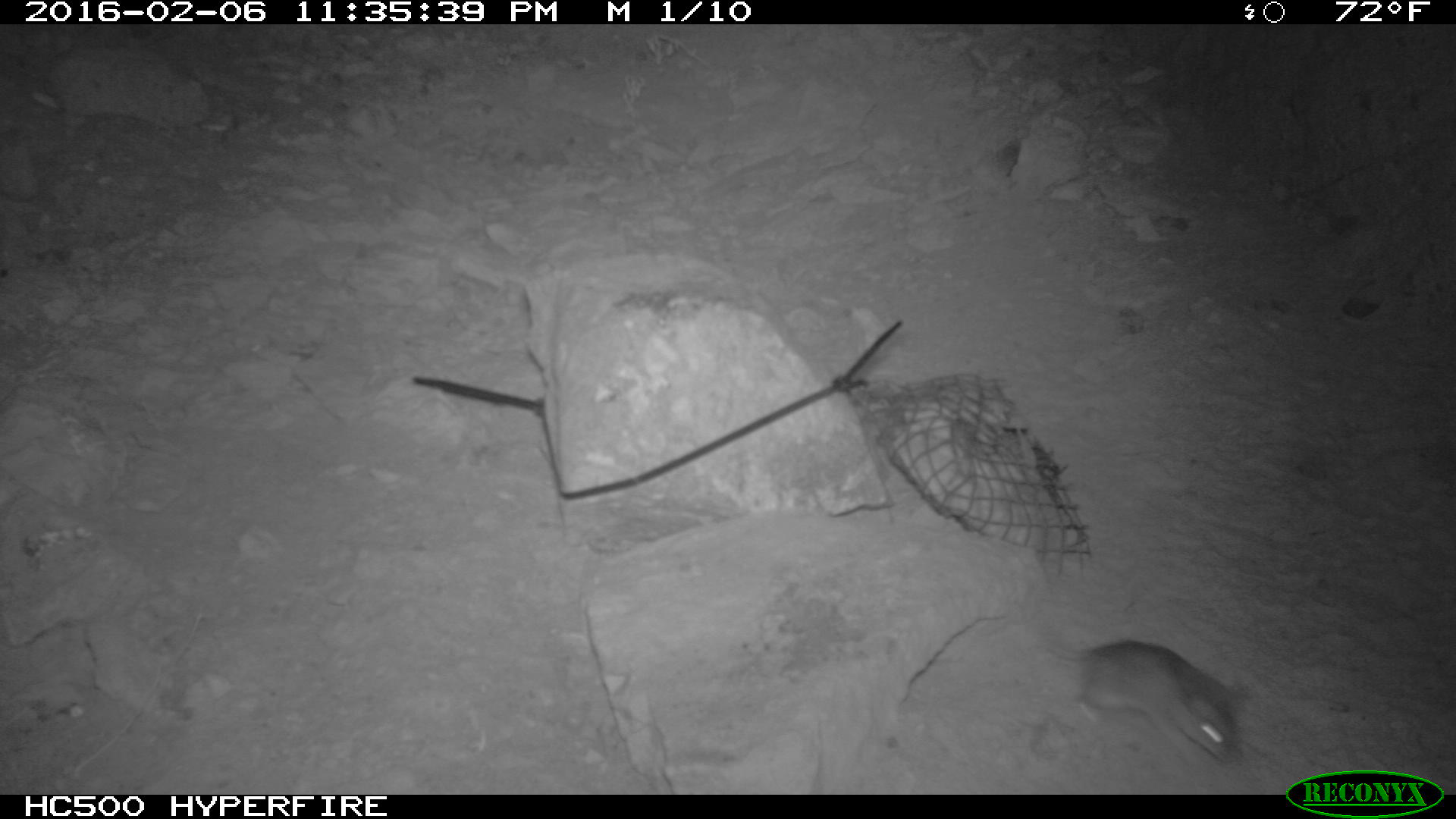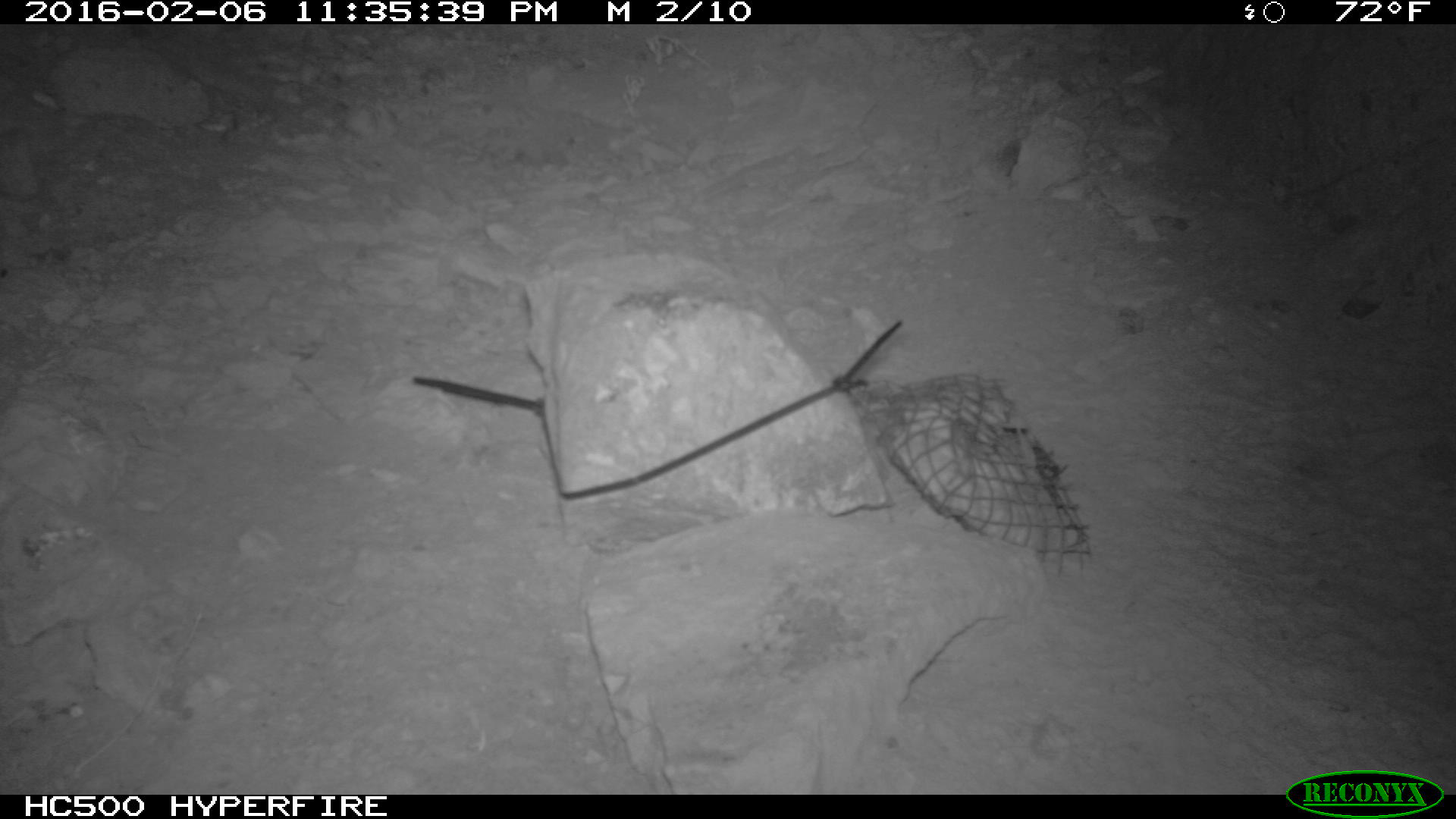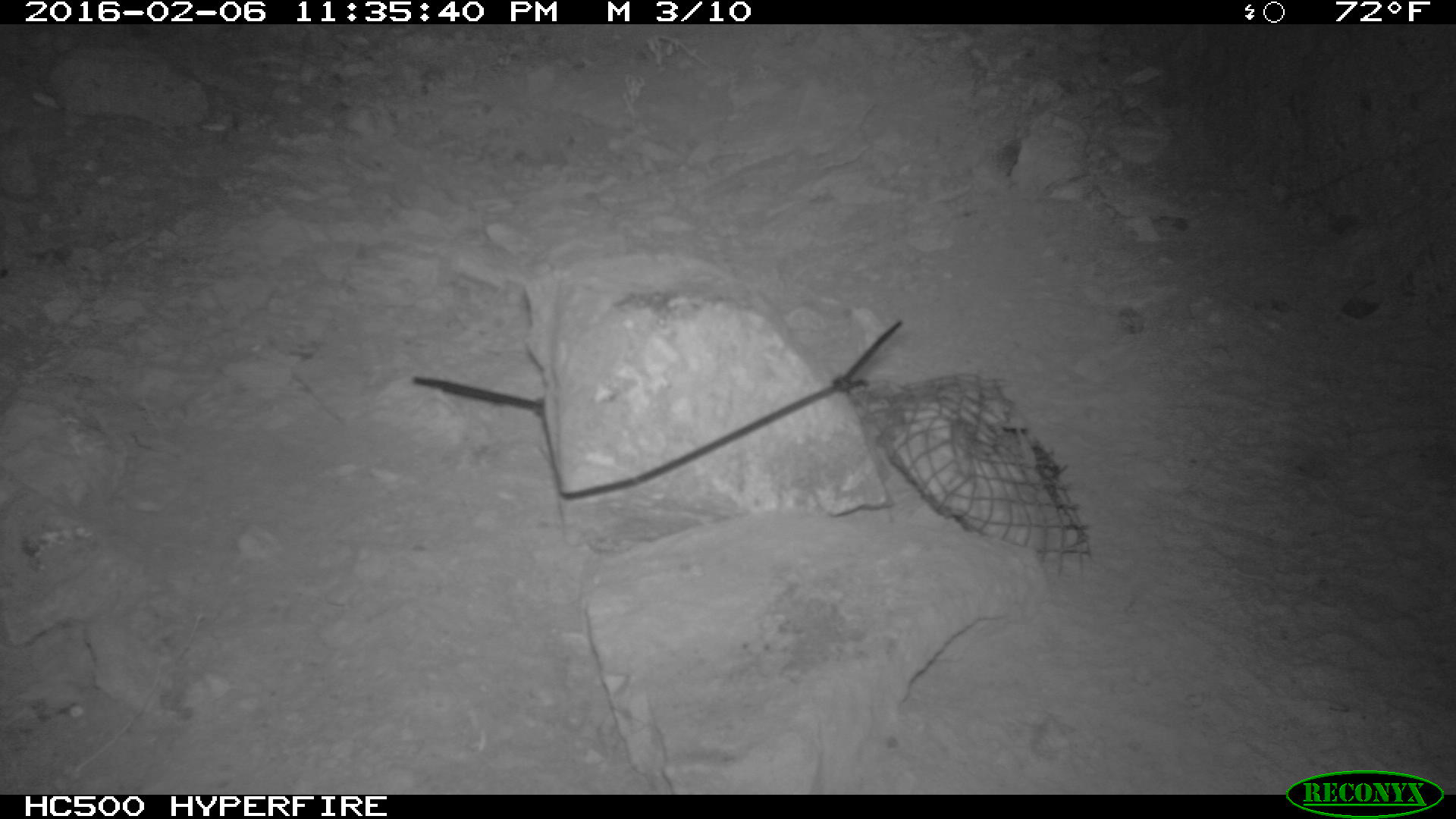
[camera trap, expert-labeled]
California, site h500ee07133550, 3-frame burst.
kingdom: Animalia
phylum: Chordata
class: Mammalia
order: Rodentia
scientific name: Rodentia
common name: rodent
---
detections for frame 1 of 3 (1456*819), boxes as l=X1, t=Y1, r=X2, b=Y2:
rodent: l=1036, t=638, r=1248, b=770